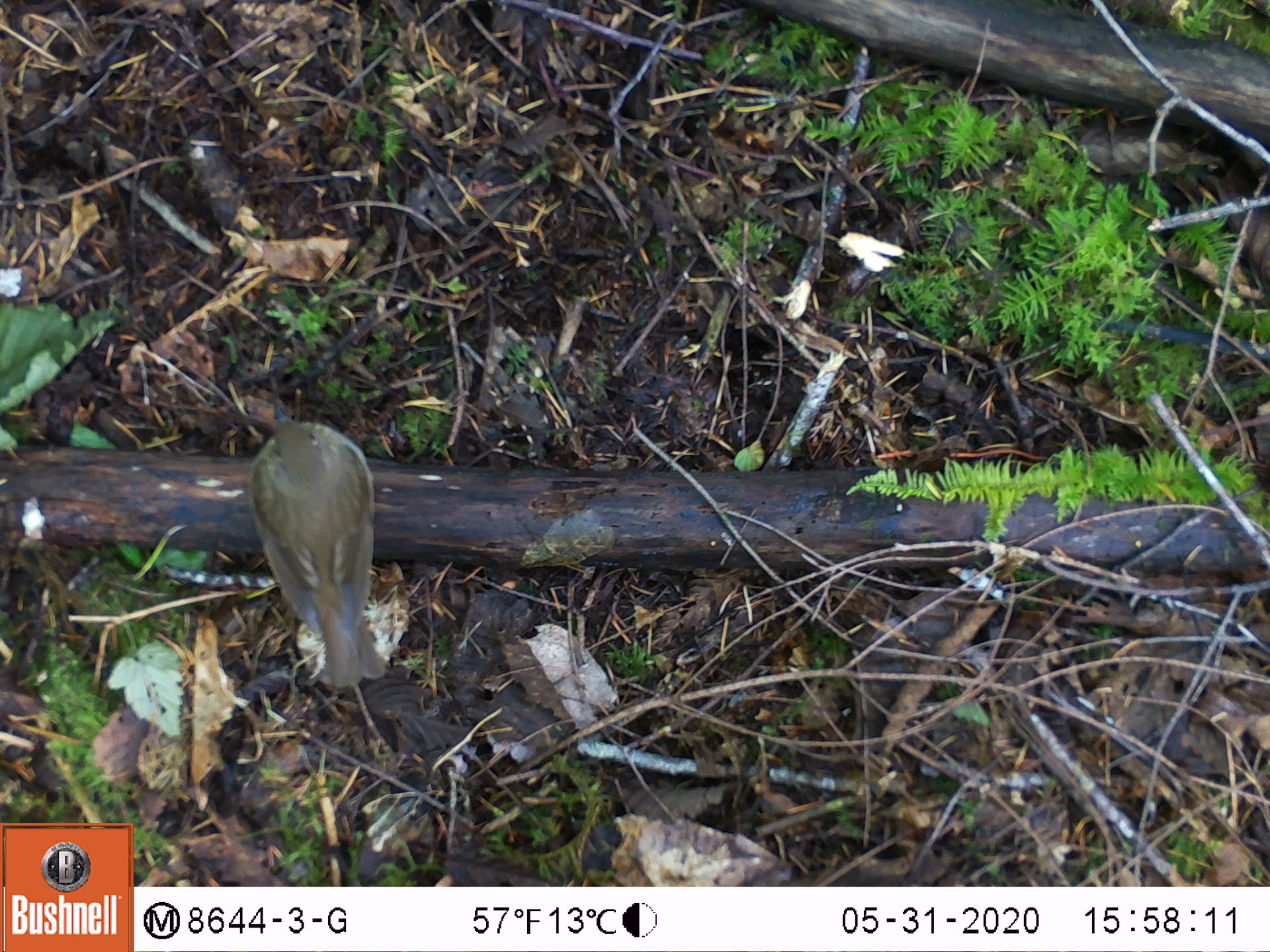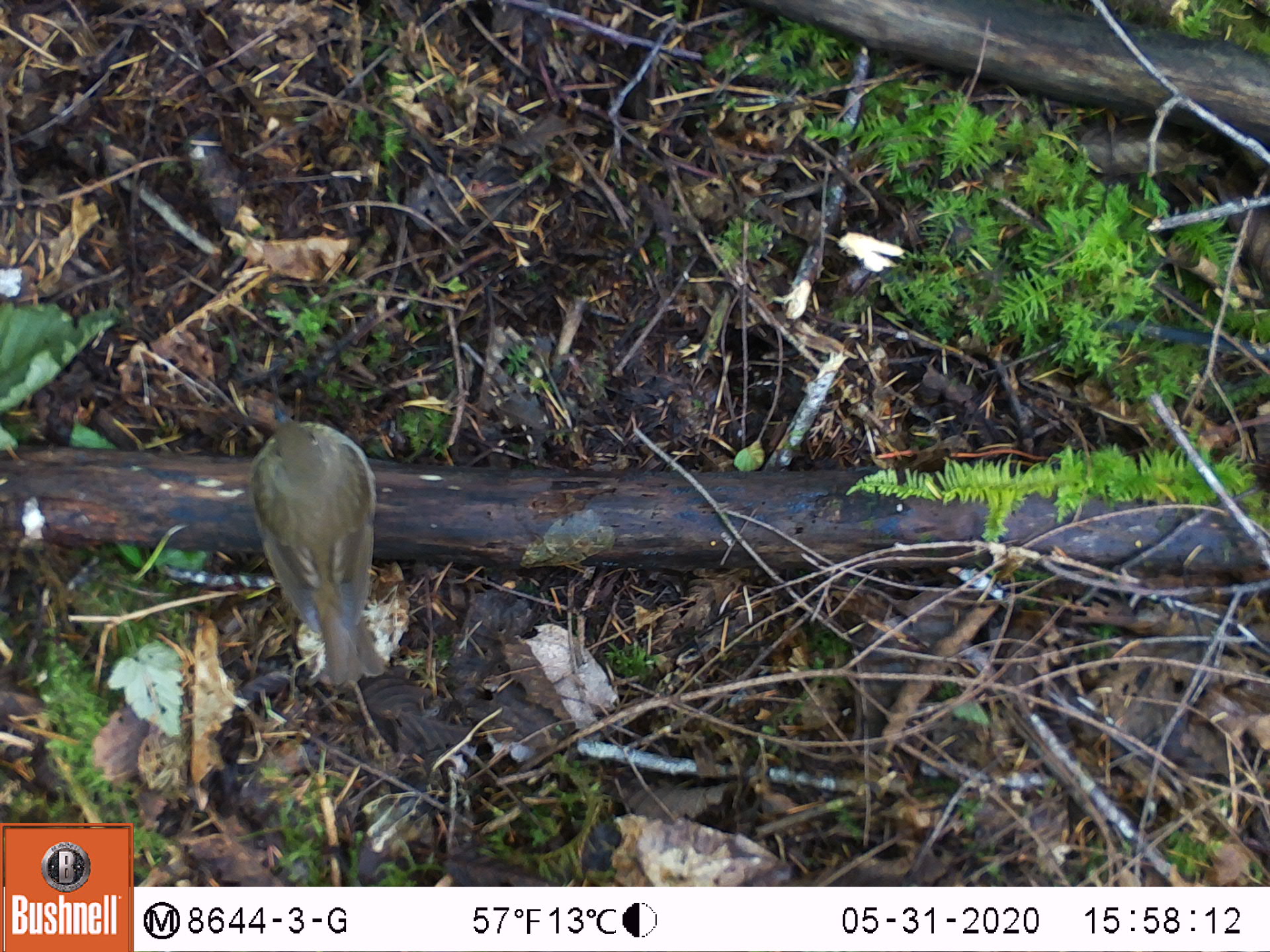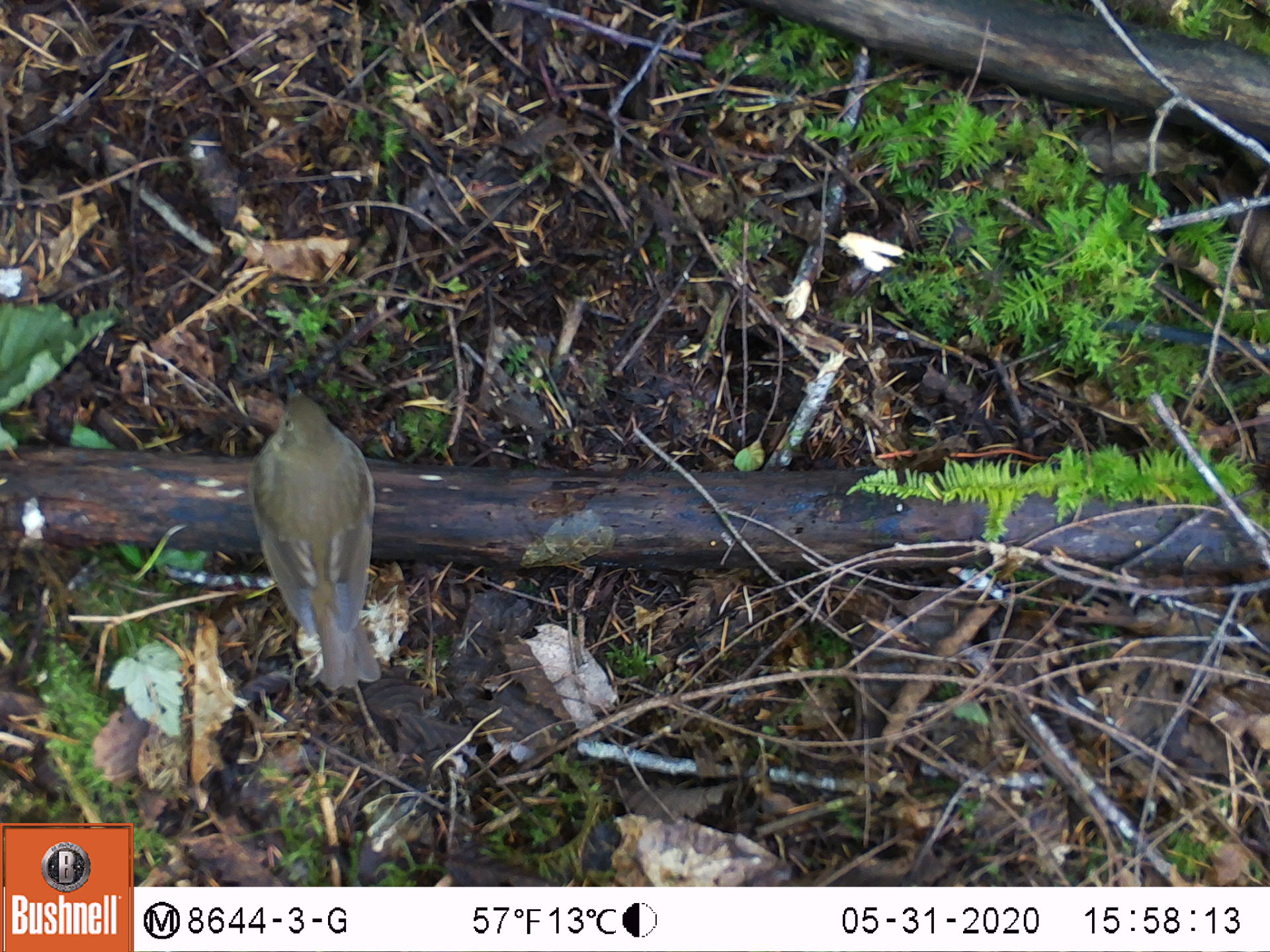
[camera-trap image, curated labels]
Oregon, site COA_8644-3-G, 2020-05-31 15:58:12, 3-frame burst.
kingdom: Animalia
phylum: Chordata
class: Aves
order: Passeriformes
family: Turdidae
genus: Catharus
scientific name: Catharus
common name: brown thrushes and nightingale-thrushes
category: catharus species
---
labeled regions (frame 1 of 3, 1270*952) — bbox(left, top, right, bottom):
catharus species: bbox(232, 392, 408, 709)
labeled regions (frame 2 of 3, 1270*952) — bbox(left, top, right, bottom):
catharus species: bbox(223, 389, 413, 707)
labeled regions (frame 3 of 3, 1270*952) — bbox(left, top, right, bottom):
catharus species: bbox(242, 369, 408, 717)